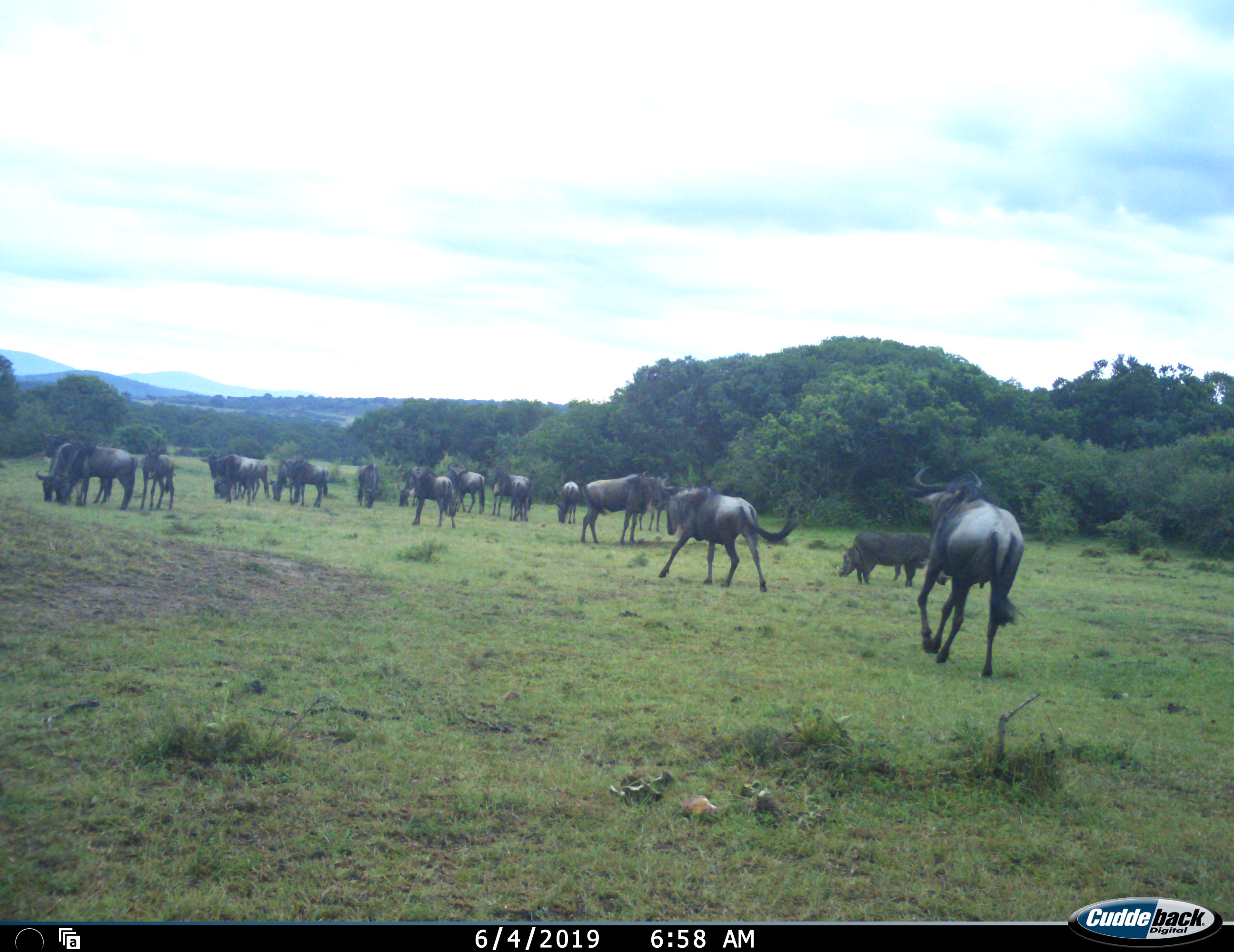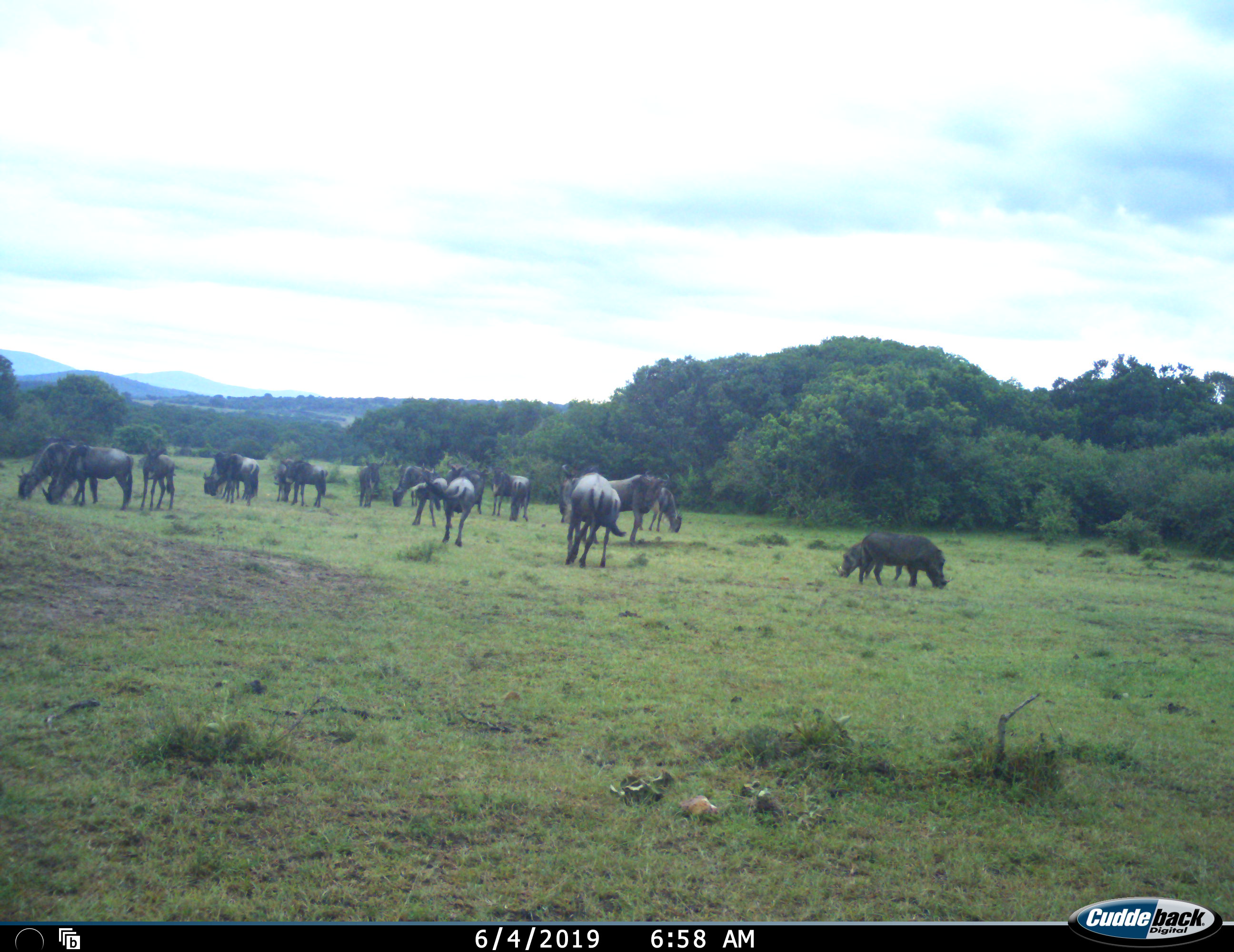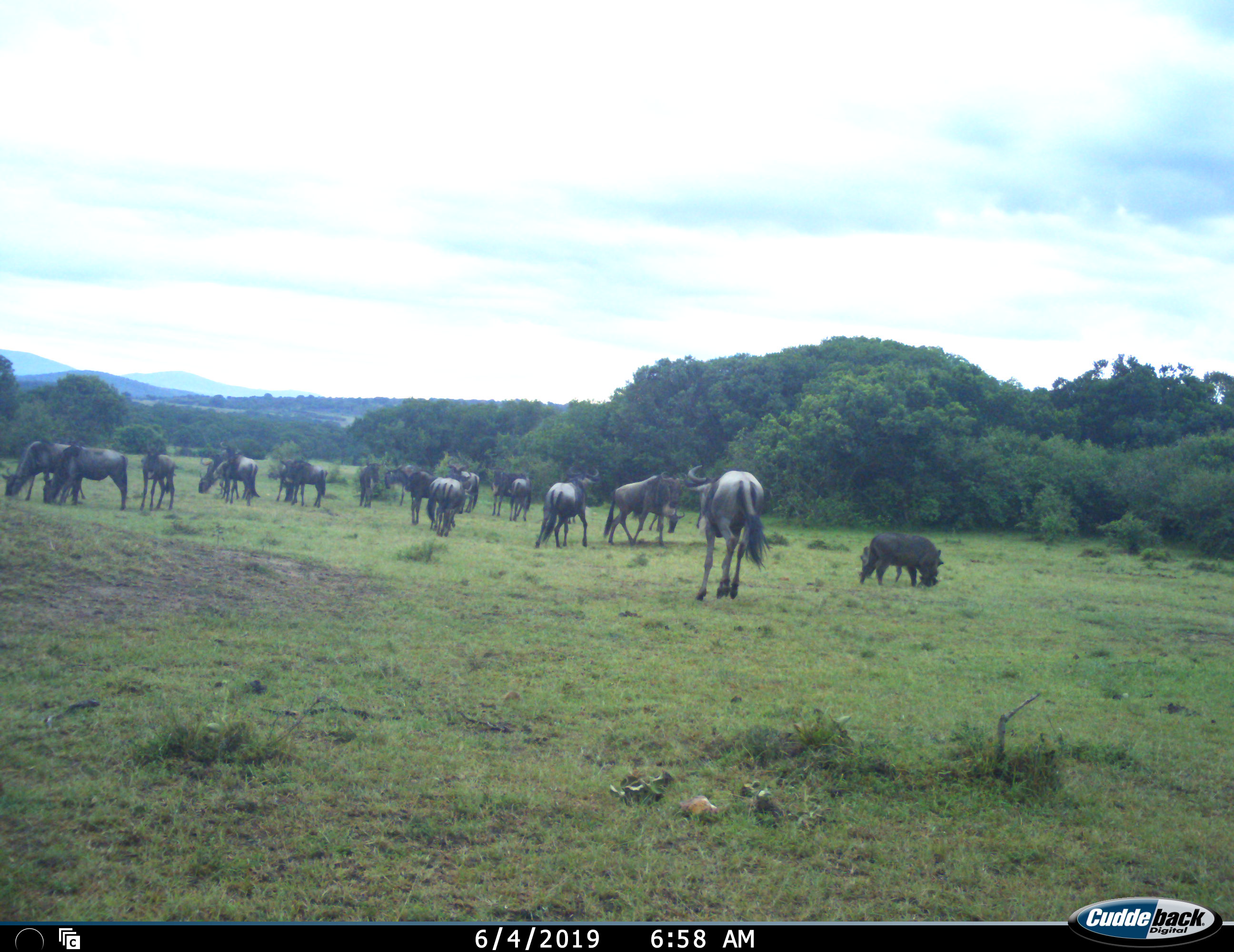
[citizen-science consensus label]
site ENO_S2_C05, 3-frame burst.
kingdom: Animalia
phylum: Chordata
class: Mammalia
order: Artiodactyla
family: Suidae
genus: Phacochoerus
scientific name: Phacochoerus africanus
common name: warthog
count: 2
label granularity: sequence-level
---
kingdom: Animalia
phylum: Chordata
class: Mammalia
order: Artiodactyla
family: Bovidae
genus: Connochaetes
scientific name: Connochaetes taurinus taurinus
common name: blue wildebeest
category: wildebeestblue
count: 11-50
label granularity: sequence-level